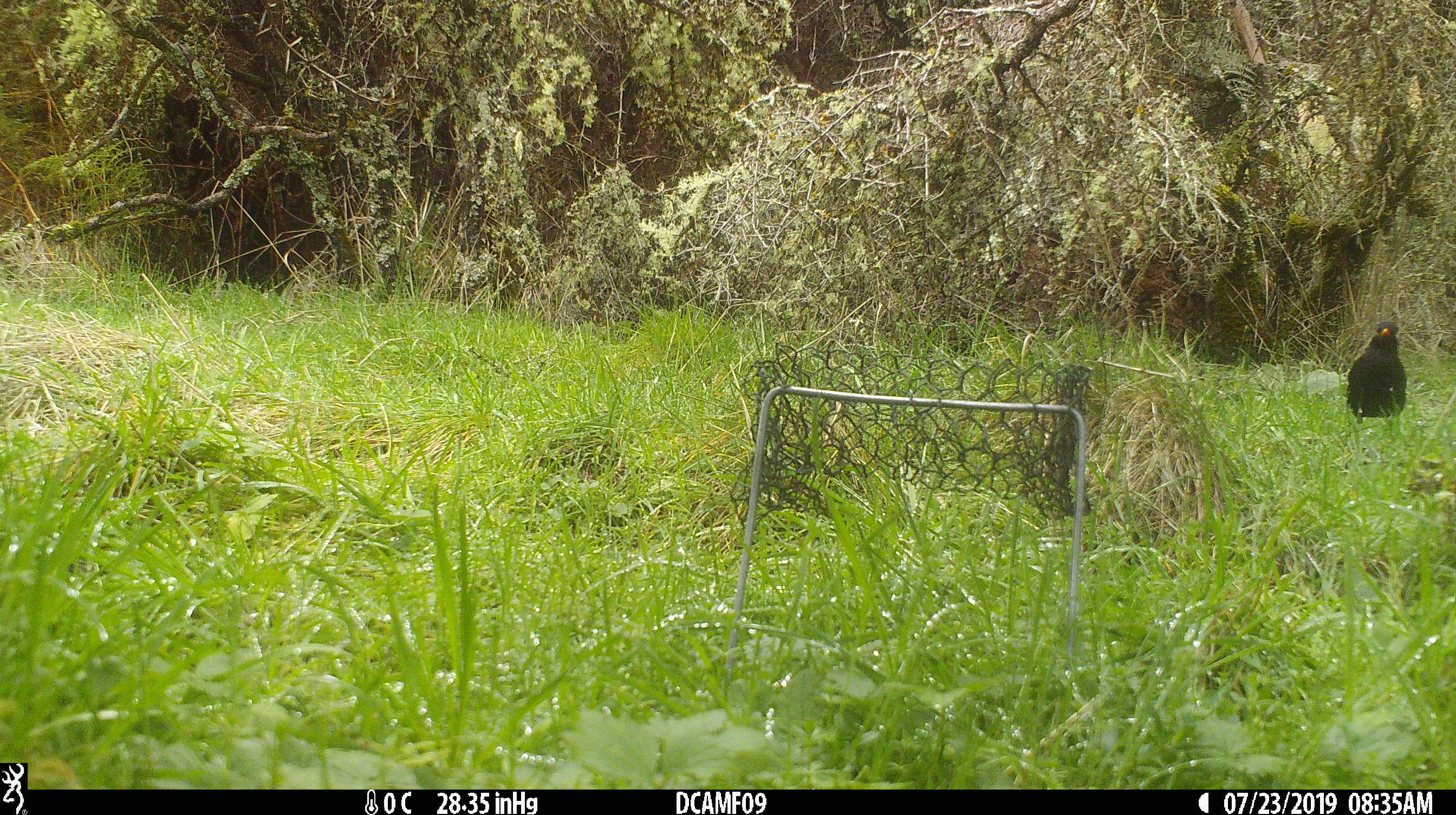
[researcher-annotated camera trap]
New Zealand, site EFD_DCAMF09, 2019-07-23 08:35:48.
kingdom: Animalia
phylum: Chordata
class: Aves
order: Passeriformes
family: Turdidae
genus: Turdus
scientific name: Turdus merula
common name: eurasian blackbird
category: blackbird